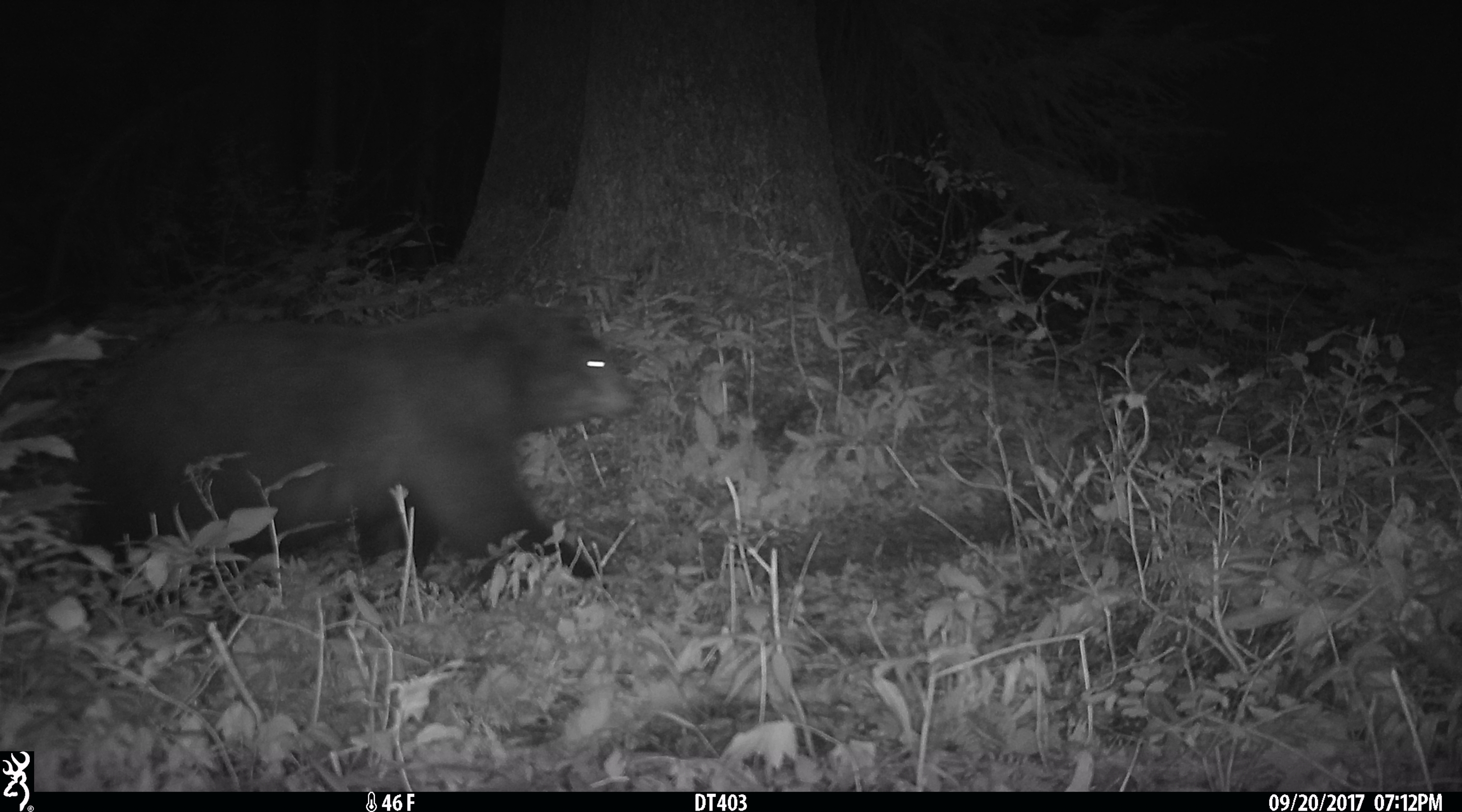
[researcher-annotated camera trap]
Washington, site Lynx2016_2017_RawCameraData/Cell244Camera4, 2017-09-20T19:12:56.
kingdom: Animalia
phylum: Chordata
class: Mammalia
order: Carnivora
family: Ursidae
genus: Ursus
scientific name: Ursus americanus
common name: american black bear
Ursus americanus (american black bear). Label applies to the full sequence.